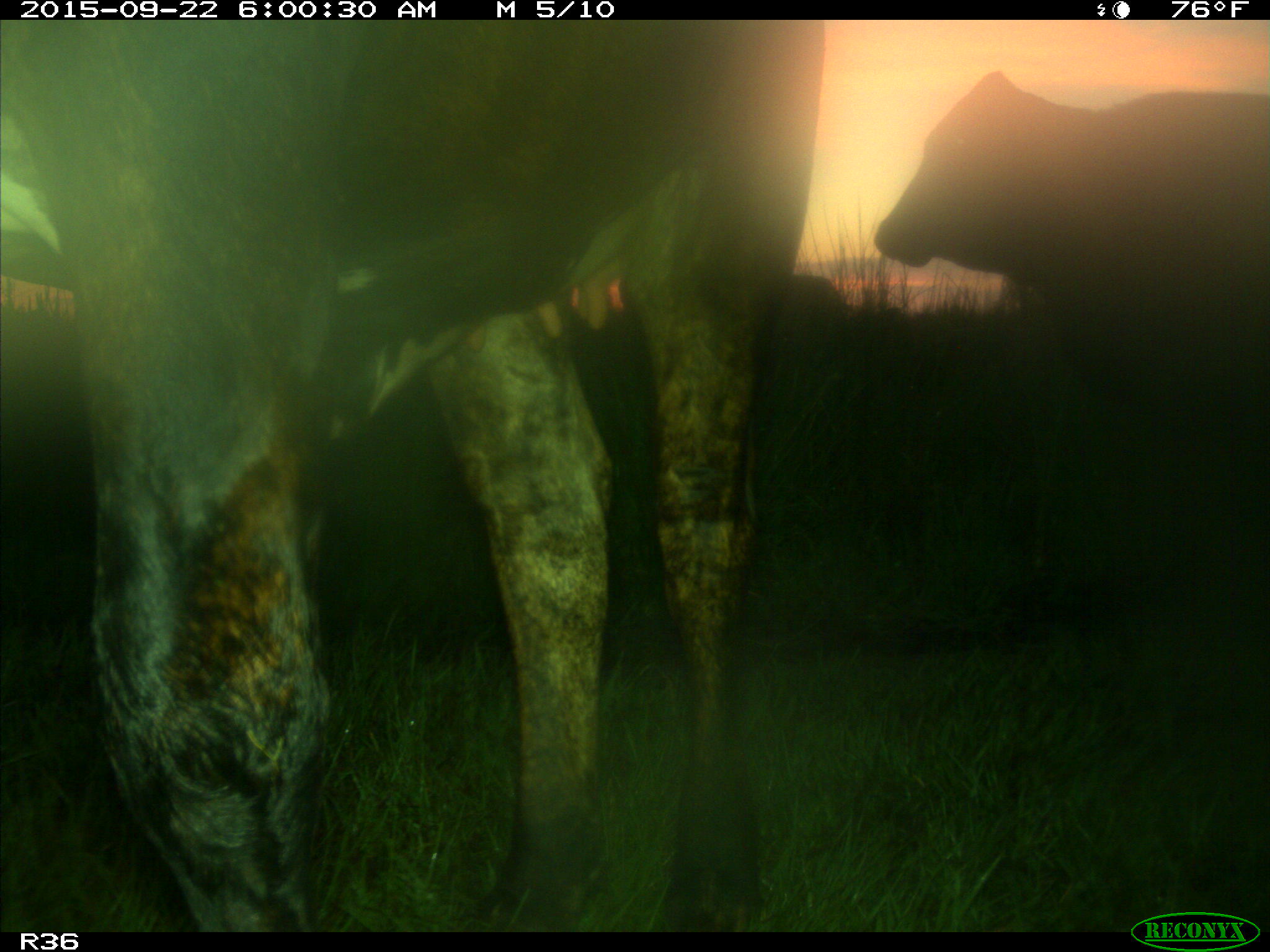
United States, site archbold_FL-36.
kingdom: Animalia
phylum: Chordata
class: Mammalia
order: Artiodactyla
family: Bovidae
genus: Bos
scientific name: Bos taurus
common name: domestic cow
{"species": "Bos taurus (domestic cow)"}